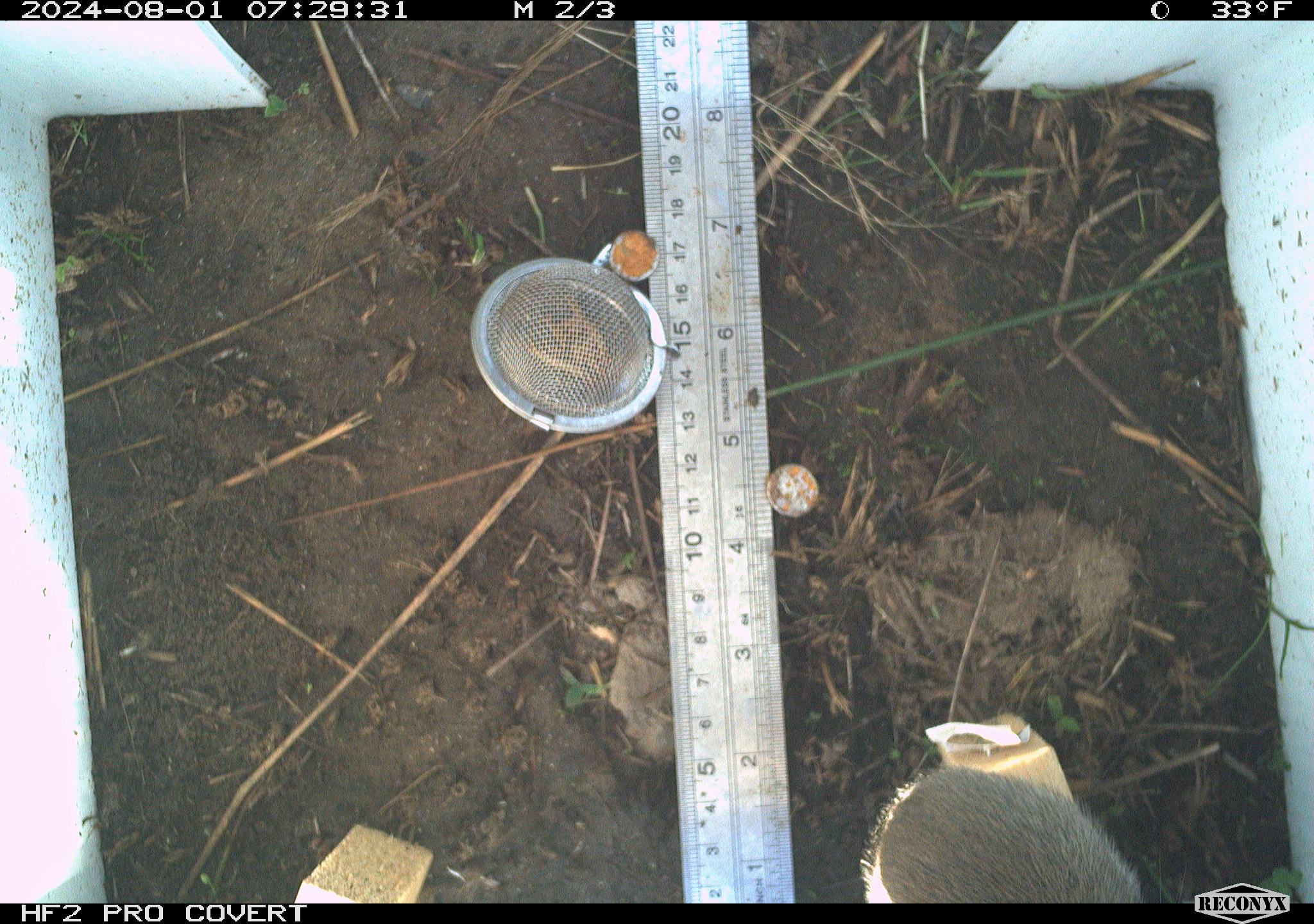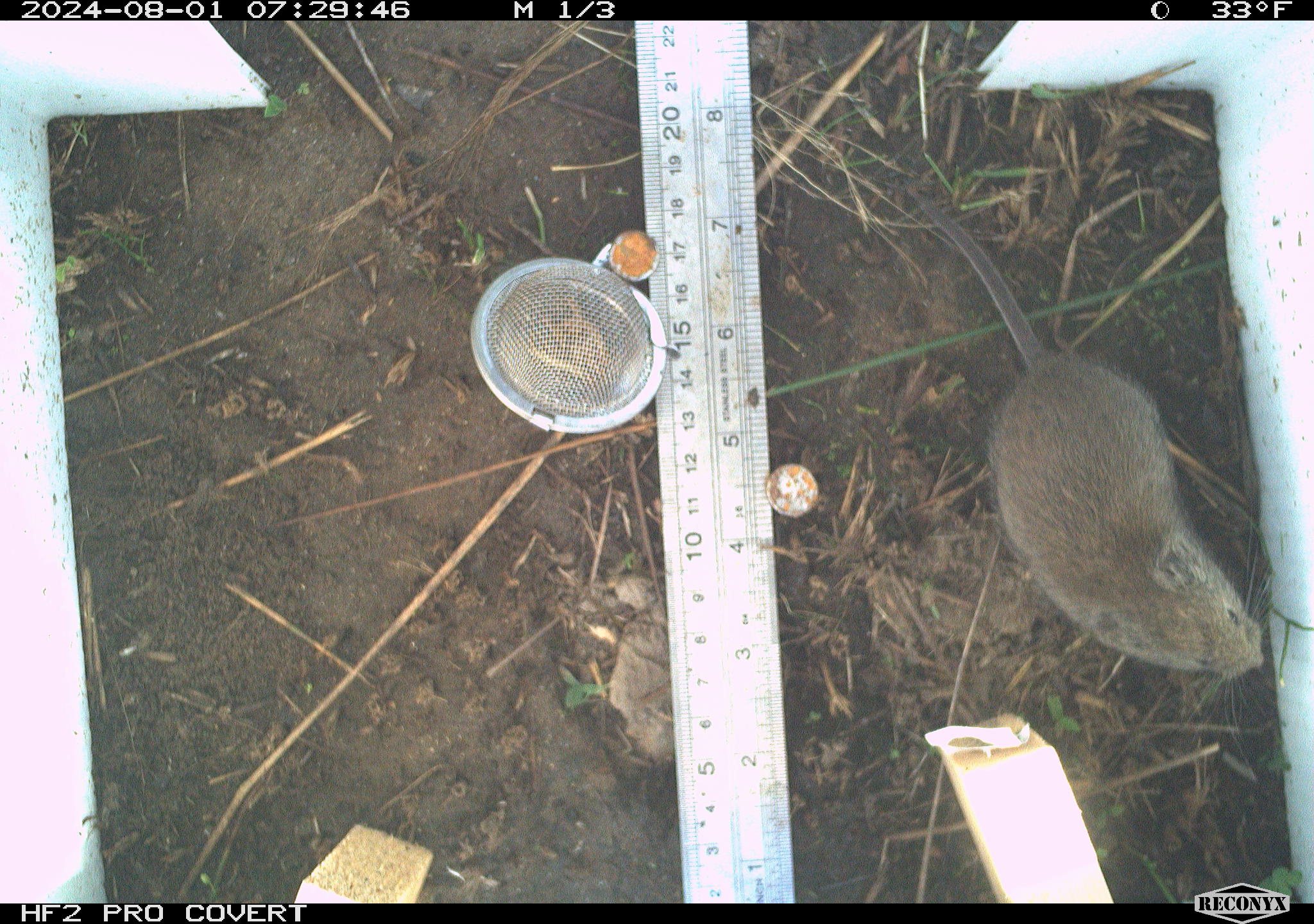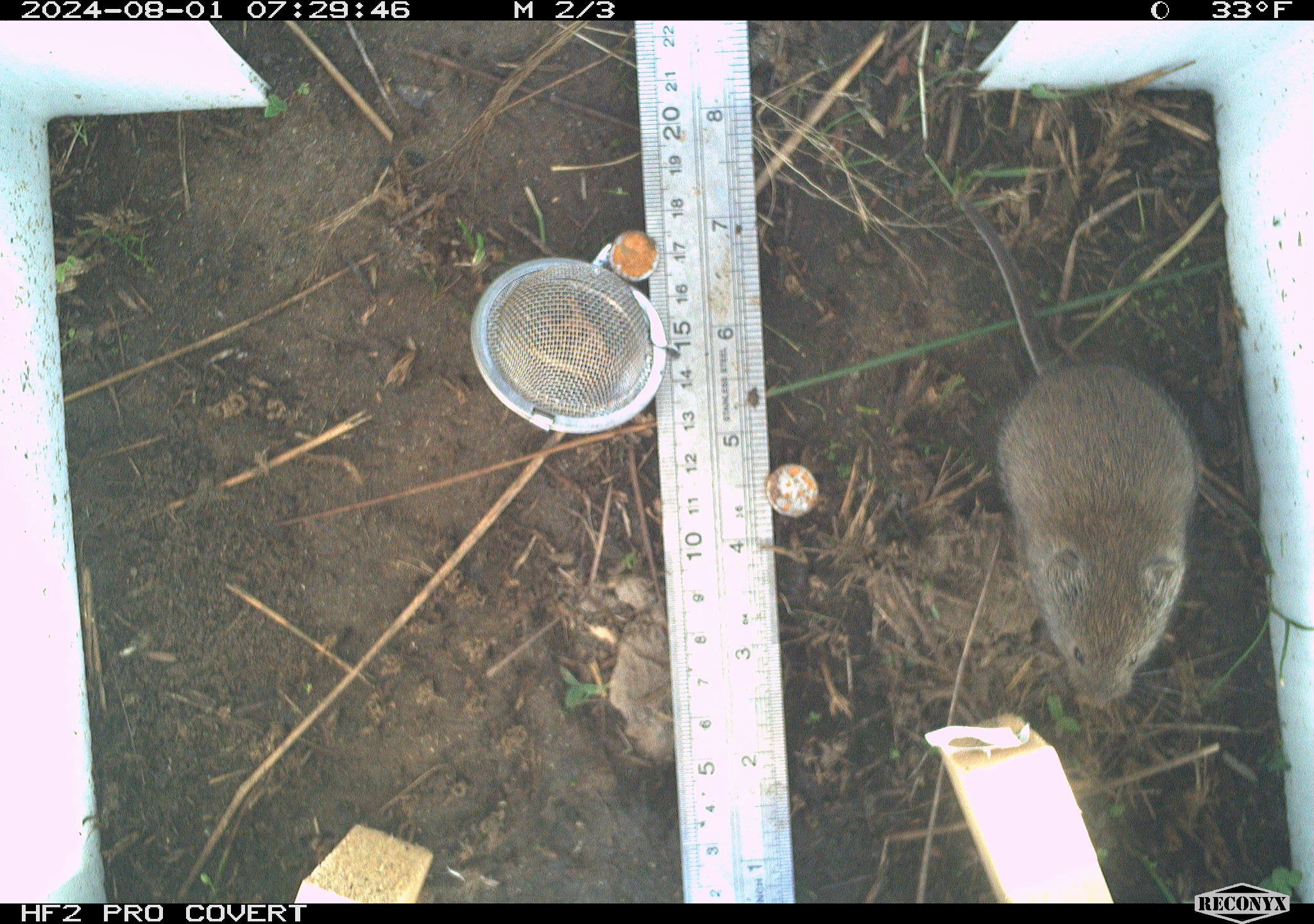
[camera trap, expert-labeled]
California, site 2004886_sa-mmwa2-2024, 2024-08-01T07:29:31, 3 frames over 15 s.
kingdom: Animalia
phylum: Chordata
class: Mammalia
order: Rodentia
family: Cricetidae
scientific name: Arvicolinae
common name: voles, lemmings, and muskrats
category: arvicolinae subfamily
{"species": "arvicolinae subfamily (voles, lemmings, and muskrats) (Arvicolinae)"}